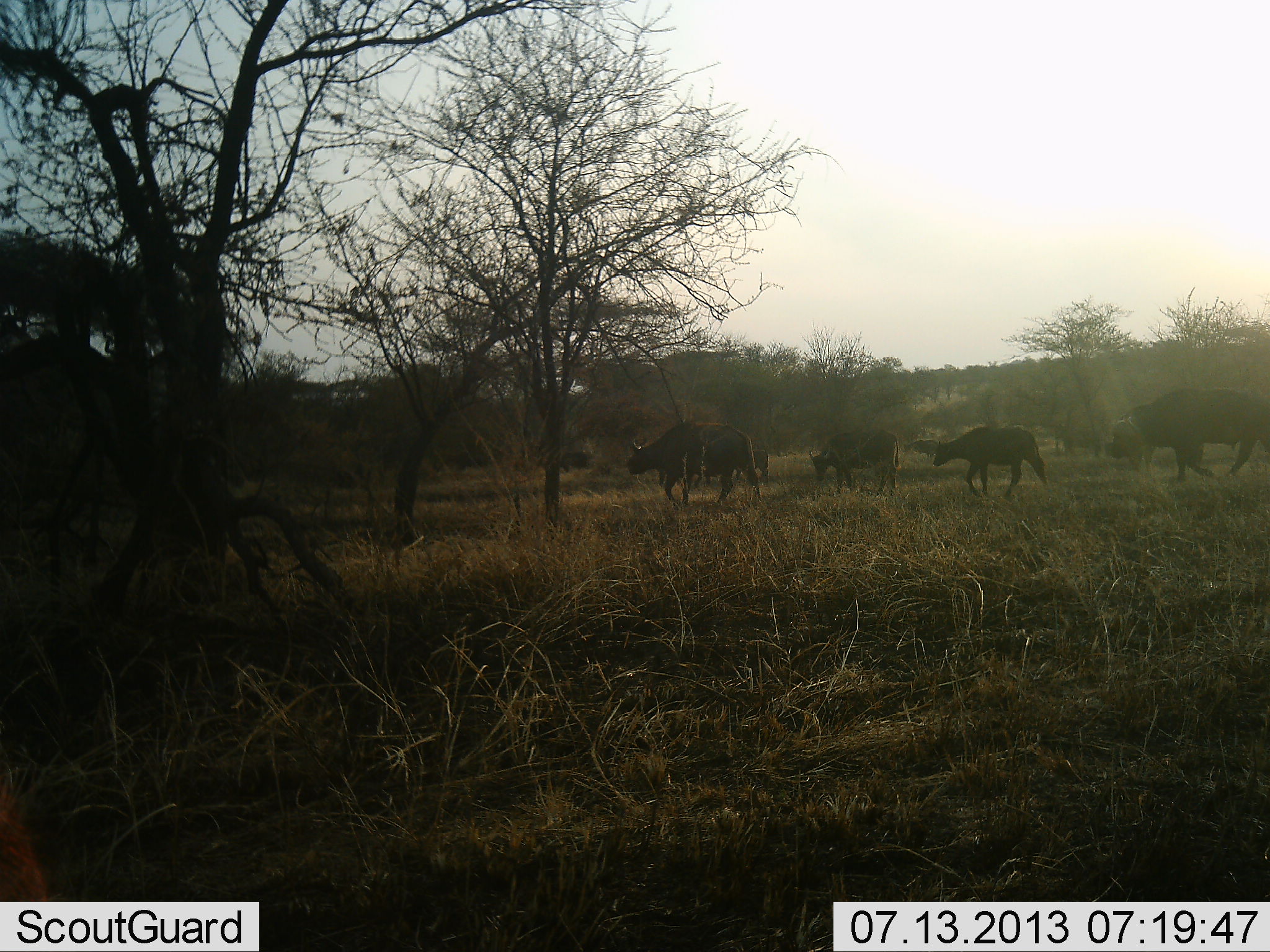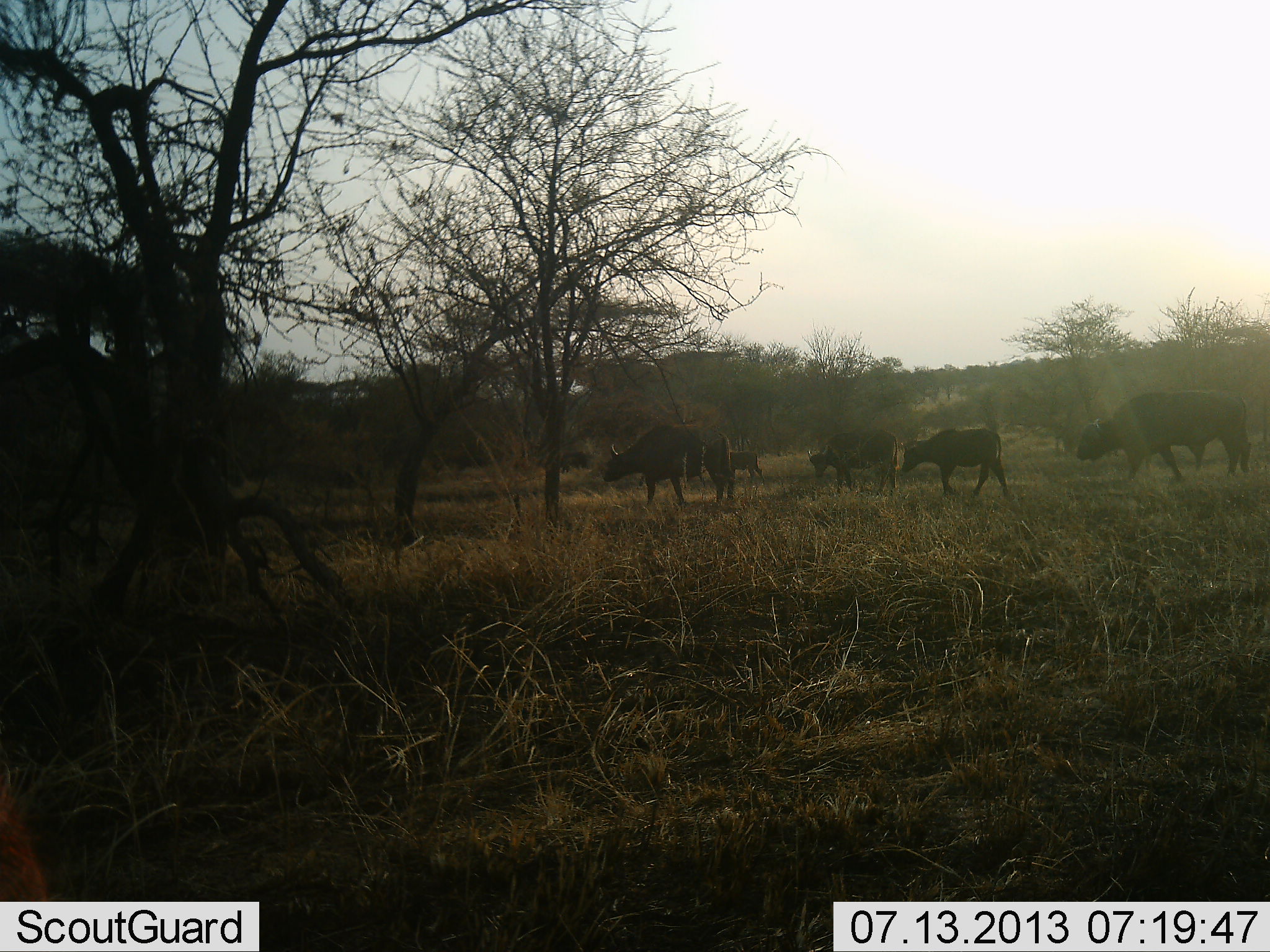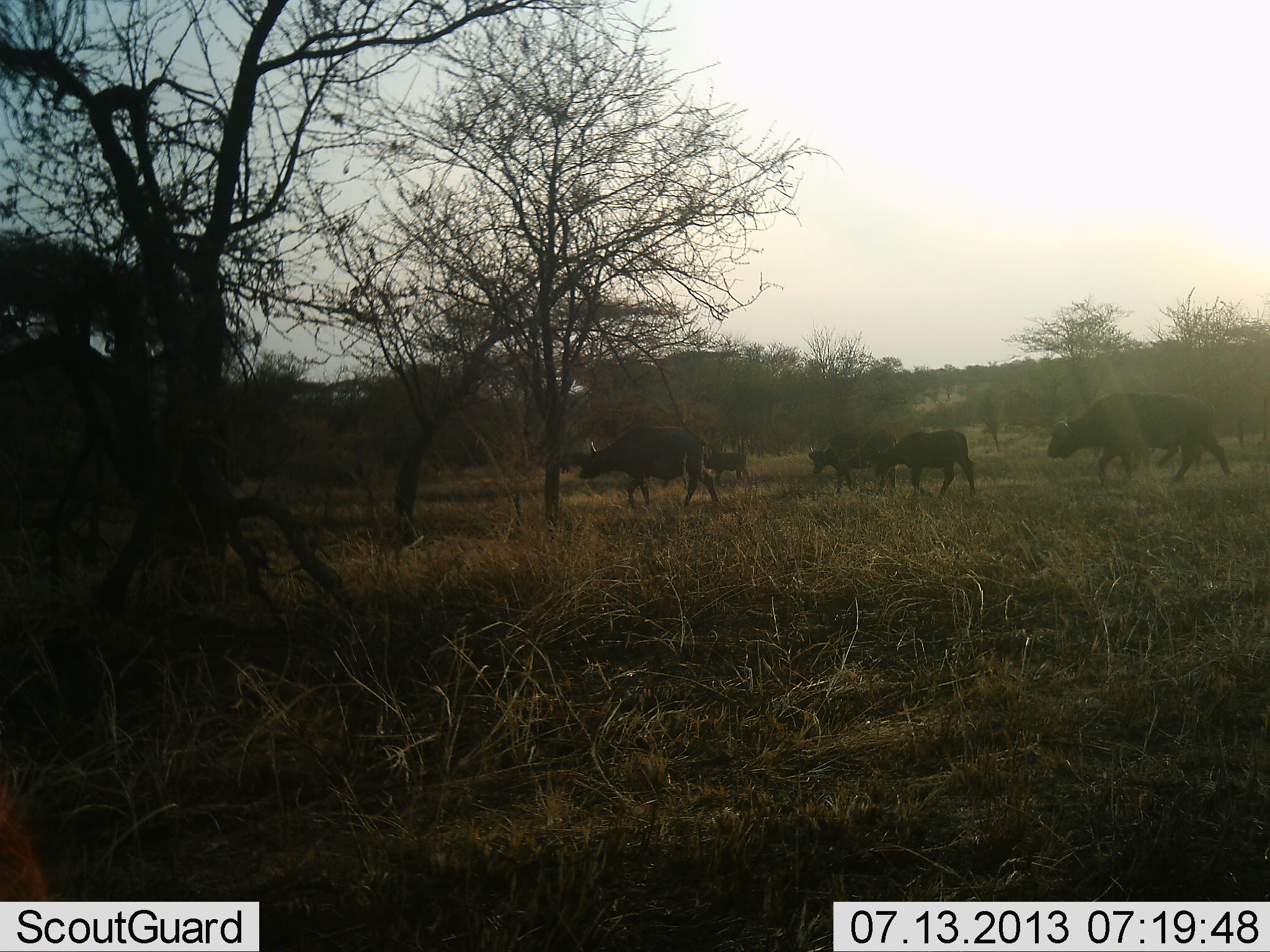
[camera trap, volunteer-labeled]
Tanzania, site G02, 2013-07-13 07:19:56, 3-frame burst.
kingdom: Animalia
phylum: Chordata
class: Mammalia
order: Artiodactyla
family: Bovidae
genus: Syncerus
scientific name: Syncerus caffer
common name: cape buffalo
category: buffalo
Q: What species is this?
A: Buffalo (cape buffalo) (Syncerus caffer).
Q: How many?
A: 5.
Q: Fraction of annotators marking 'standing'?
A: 20%.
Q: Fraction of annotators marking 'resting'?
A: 0%.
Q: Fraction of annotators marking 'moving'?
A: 100%.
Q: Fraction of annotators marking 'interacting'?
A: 0%.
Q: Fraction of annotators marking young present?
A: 30%.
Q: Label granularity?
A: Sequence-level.